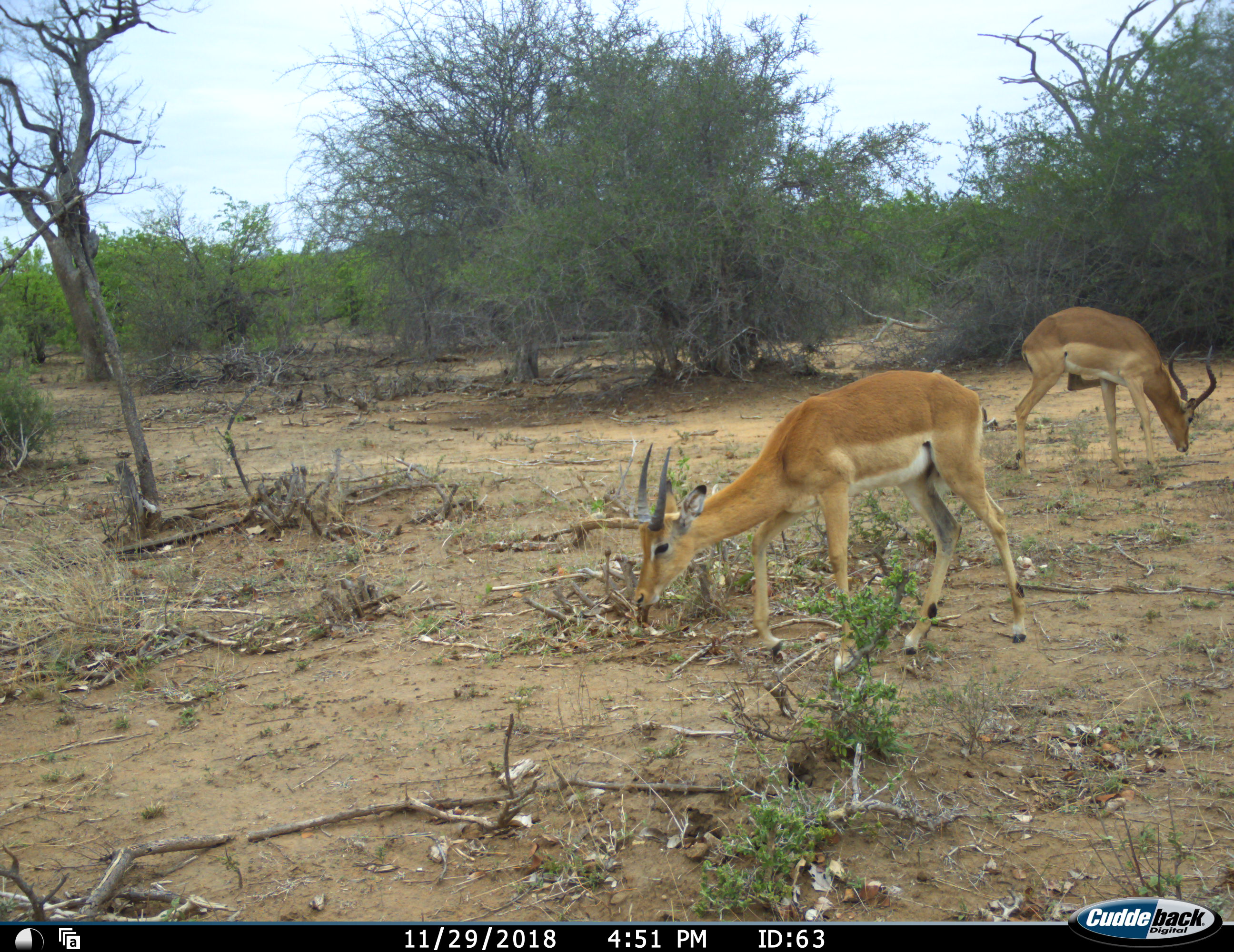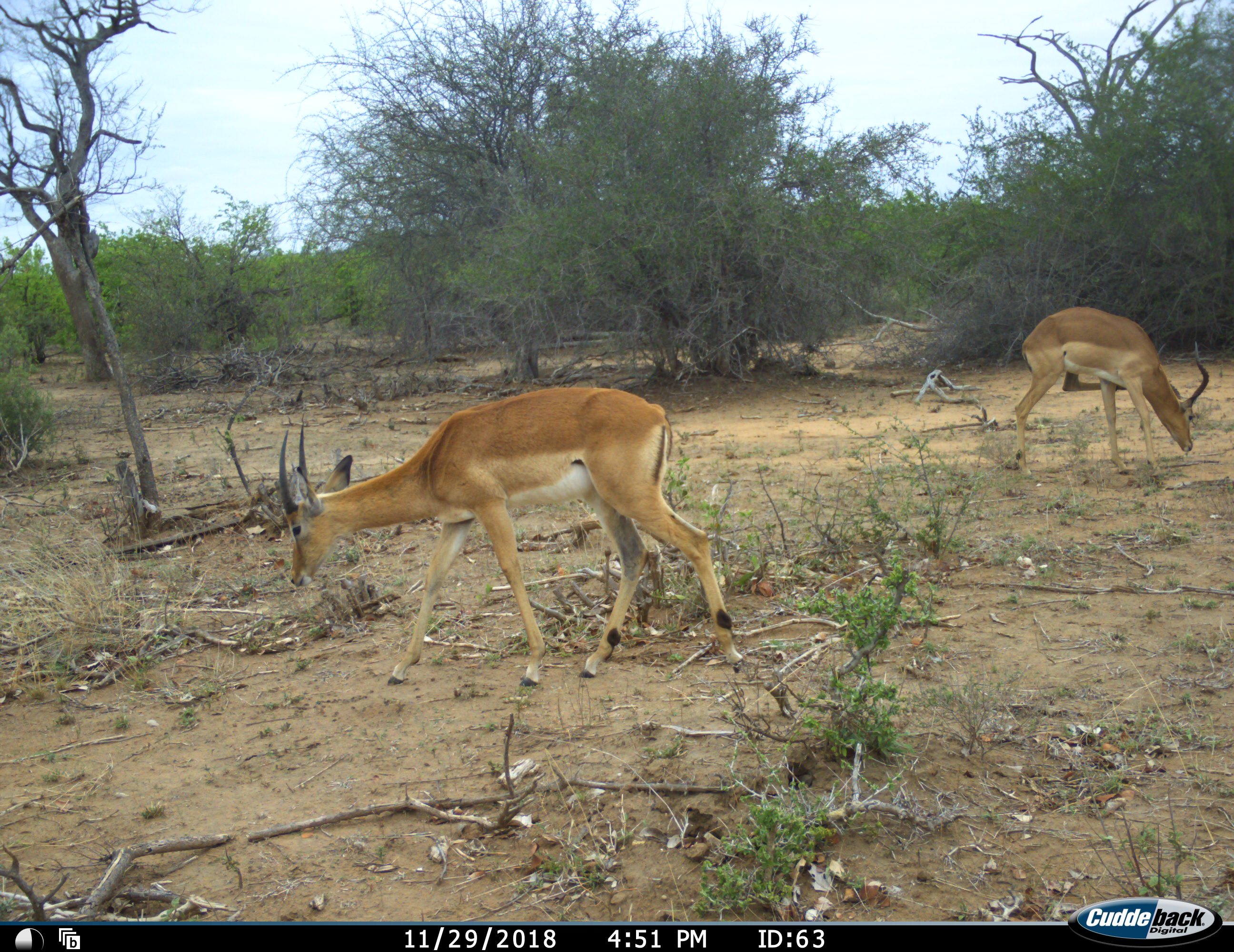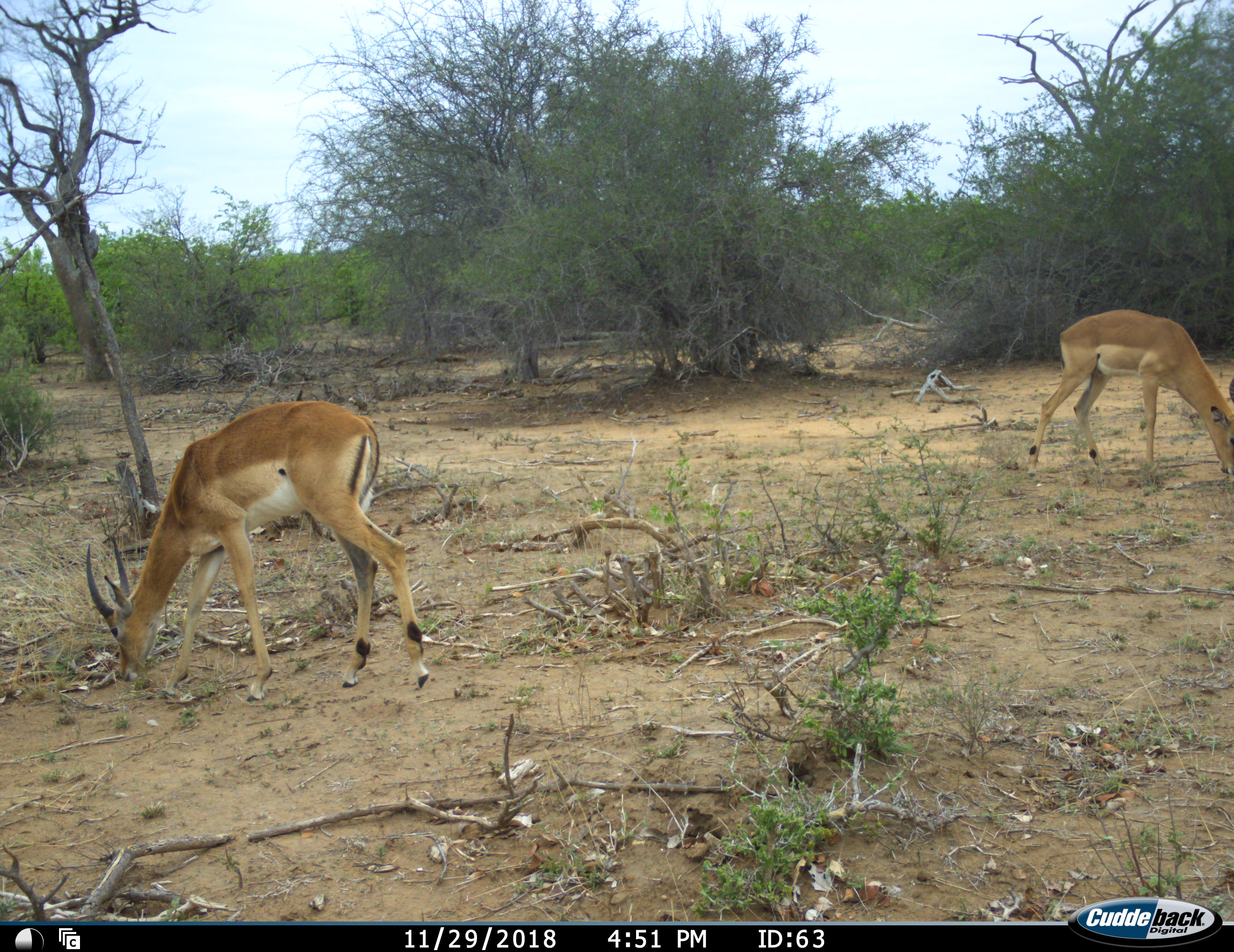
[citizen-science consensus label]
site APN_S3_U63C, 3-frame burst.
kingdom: Animalia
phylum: Chordata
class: Mammalia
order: Artiodactyla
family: Bovidae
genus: Aepyceros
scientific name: Aepyceros melampus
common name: impala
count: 2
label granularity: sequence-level